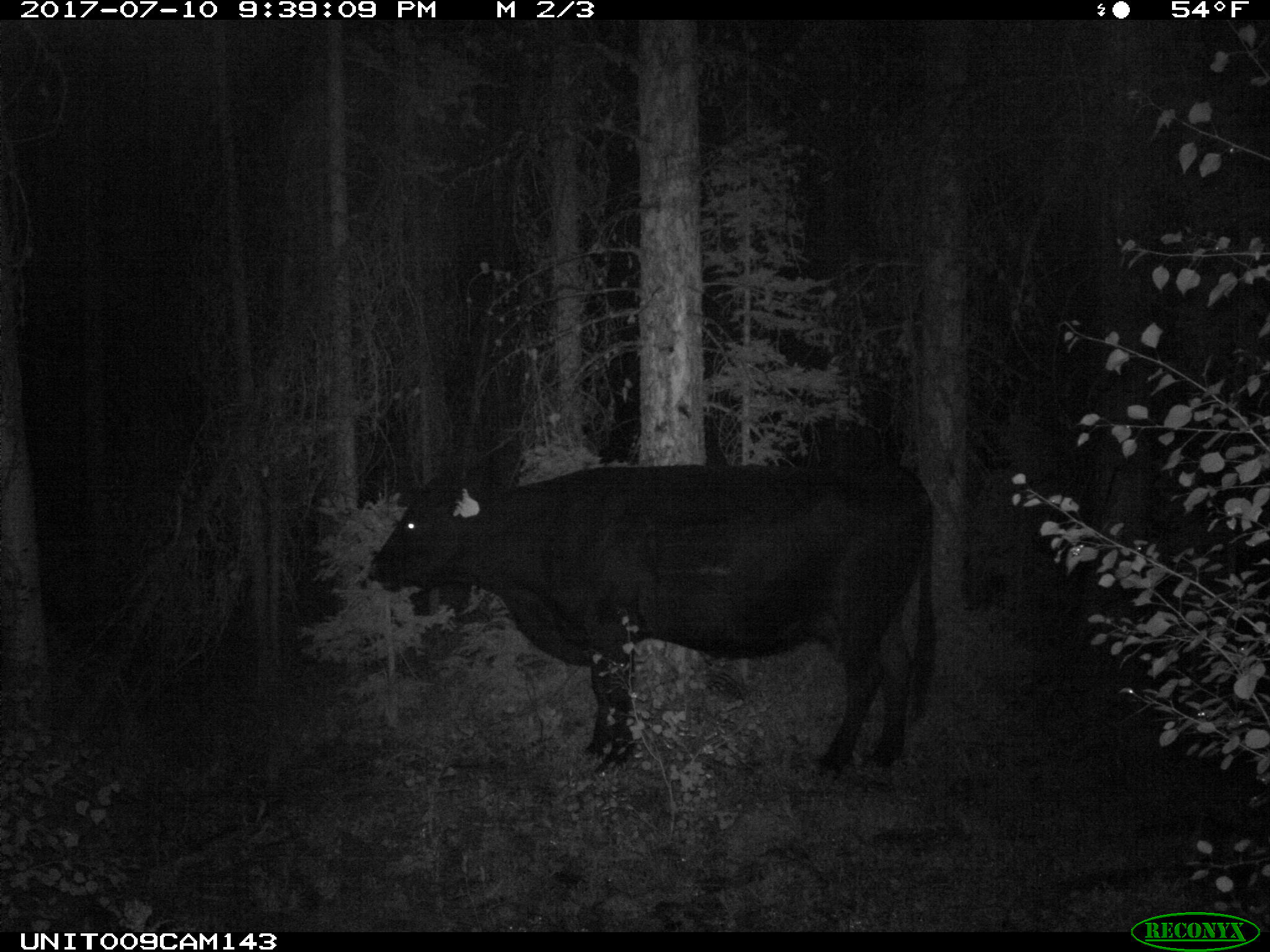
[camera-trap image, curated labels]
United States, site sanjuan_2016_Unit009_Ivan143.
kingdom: Animalia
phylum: Chordata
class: Mammalia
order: Artiodactyla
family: Bovidae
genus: Bos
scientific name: Bos taurus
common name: domestic cow